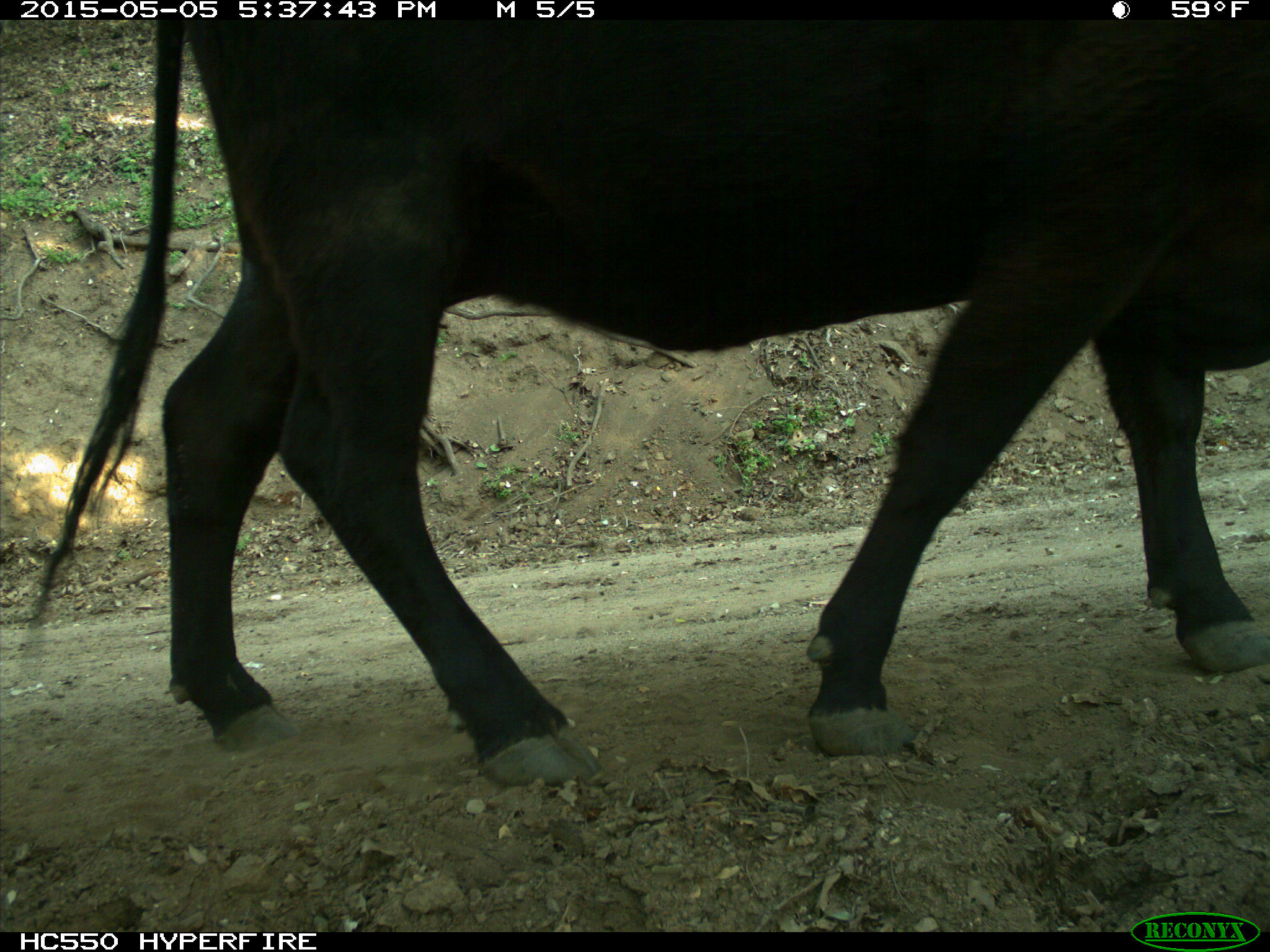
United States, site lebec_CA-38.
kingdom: Animalia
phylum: Chordata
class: Mammalia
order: Artiodactyla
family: Bovidae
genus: Bos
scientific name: Bos taurus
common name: domestic cow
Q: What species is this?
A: Bos taurus (domestic cow).